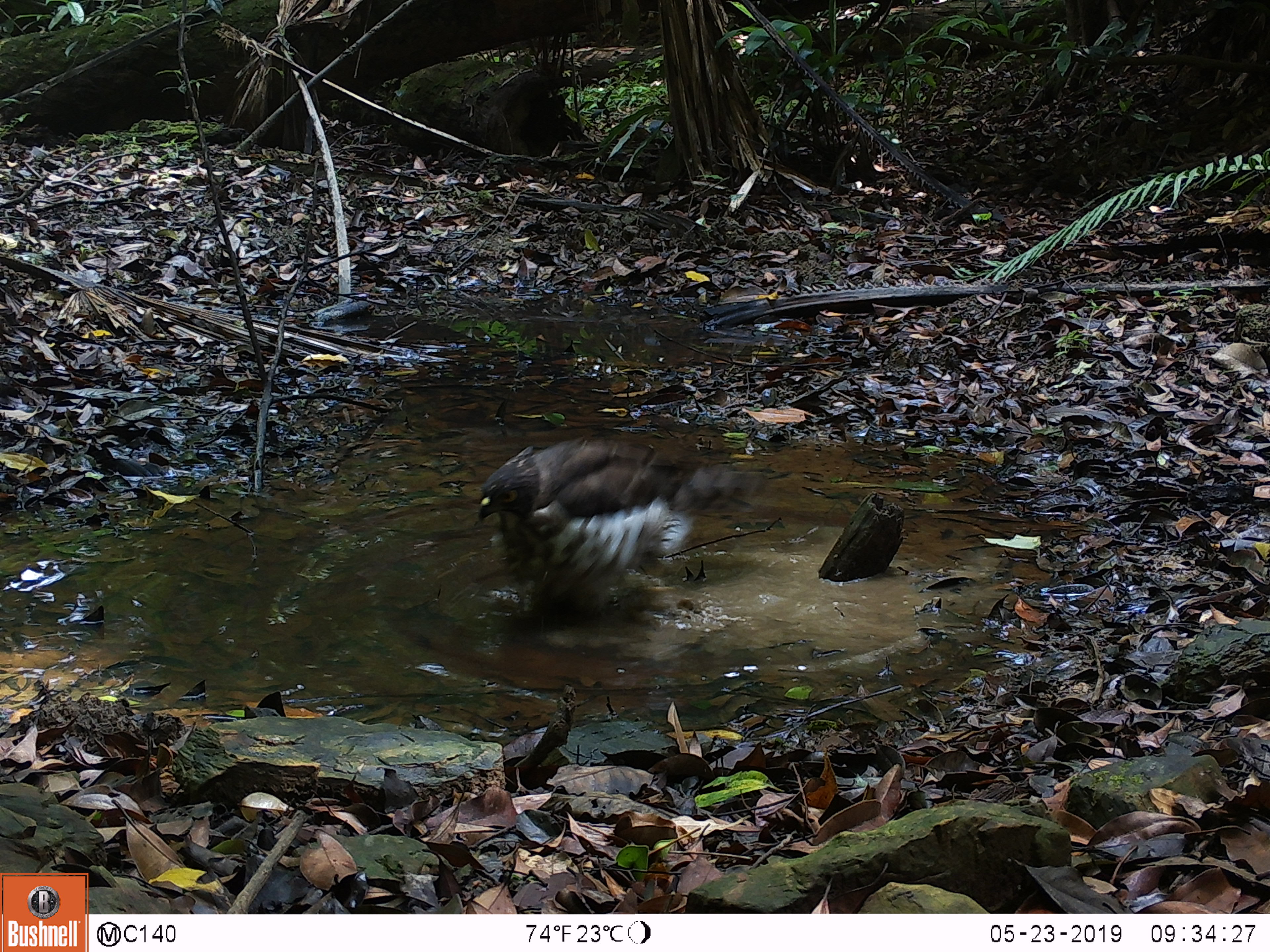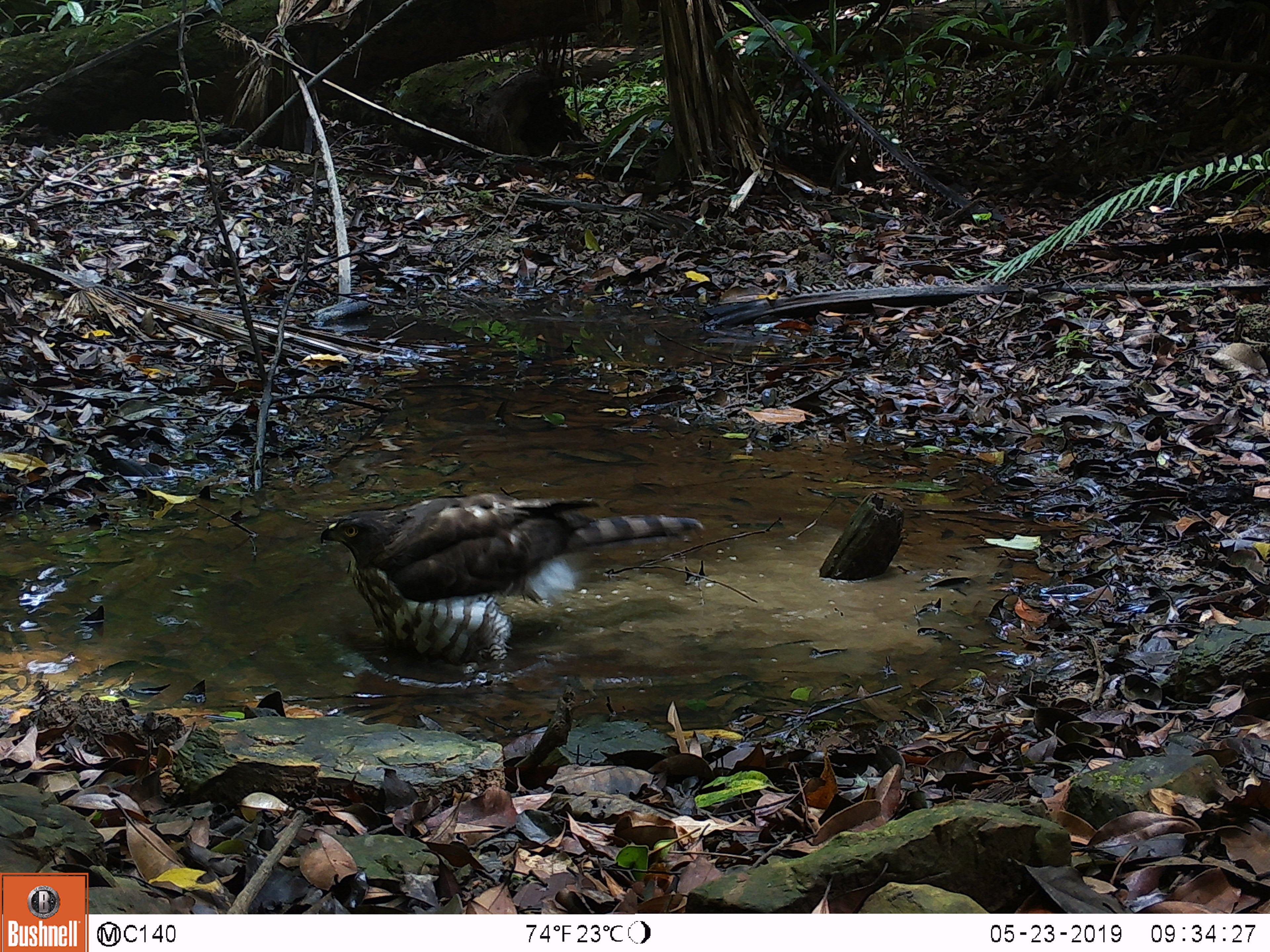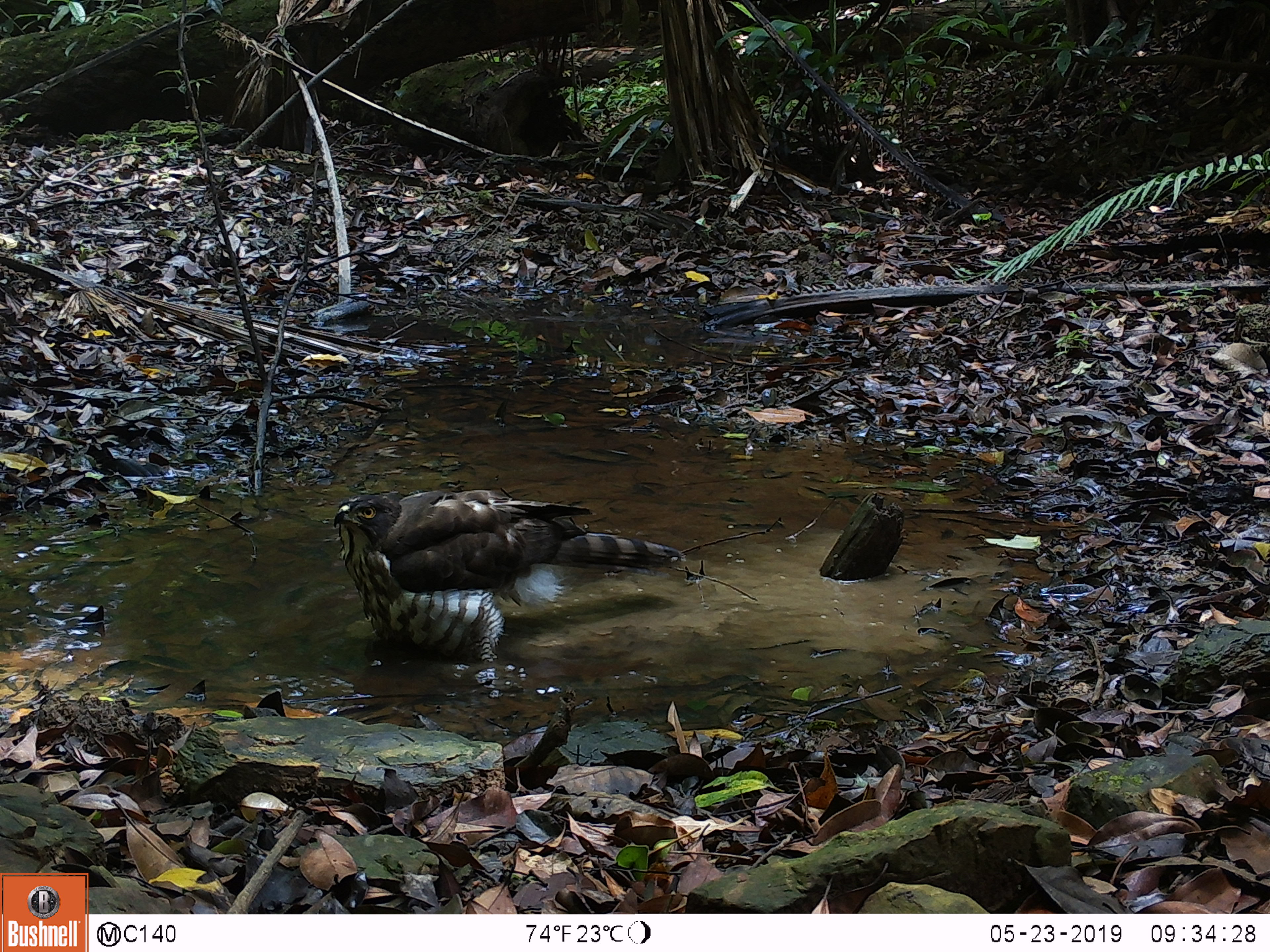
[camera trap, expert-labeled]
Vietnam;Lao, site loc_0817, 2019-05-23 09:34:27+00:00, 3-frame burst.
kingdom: Animalia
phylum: Chordata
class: Aves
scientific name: Aves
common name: bird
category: unidentified bird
Unidentified bird (bird) (Aves). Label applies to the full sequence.